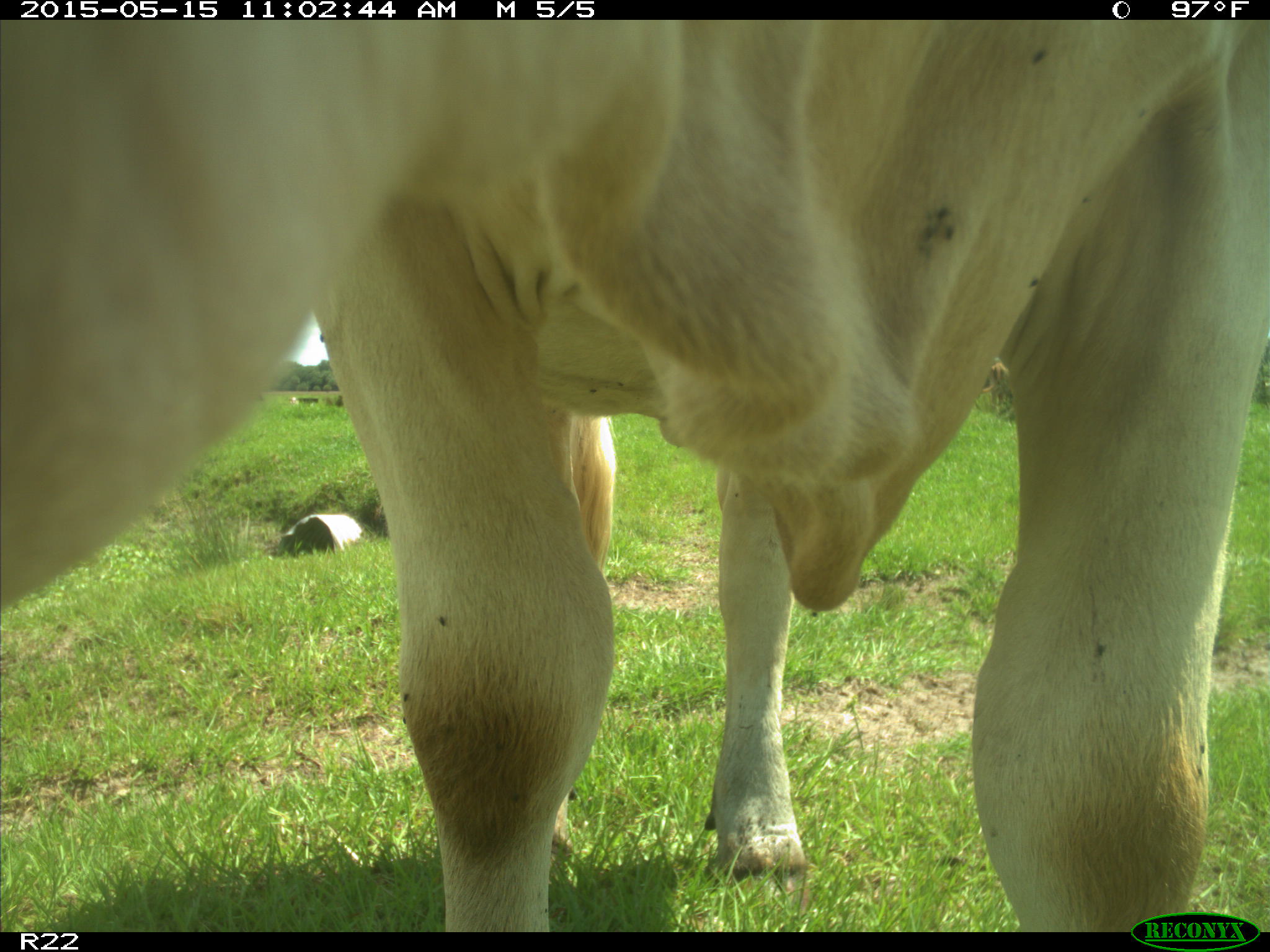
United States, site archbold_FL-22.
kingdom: Animalia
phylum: Chordata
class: Mammalia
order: Artiodactyla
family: Bovidae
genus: Bos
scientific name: Bos taurus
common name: domestic cow